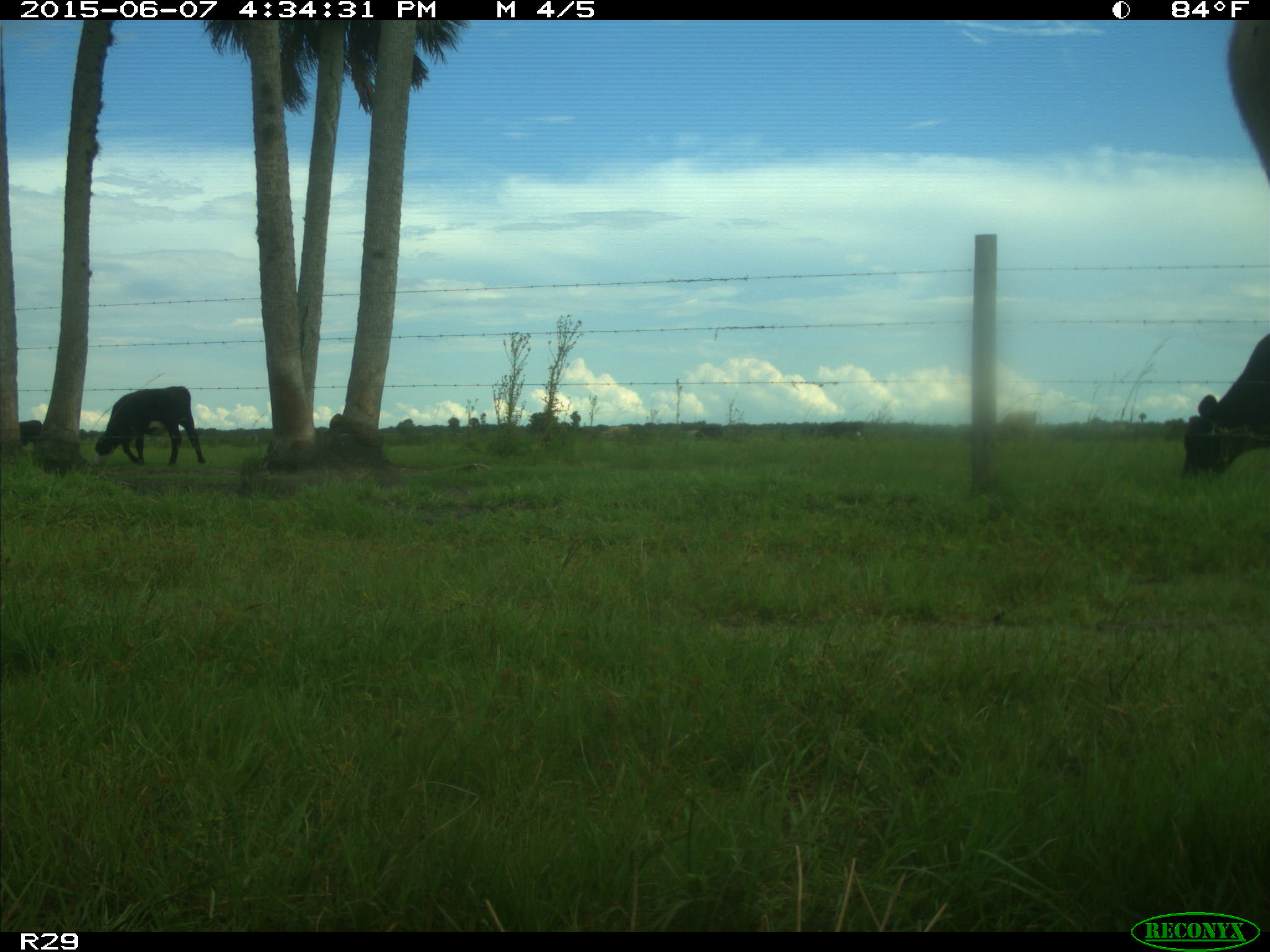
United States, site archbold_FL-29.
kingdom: Animalia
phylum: Chordata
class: Mammalia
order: Artiodactyla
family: Bovidae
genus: Bos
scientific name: Bos taurus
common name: domestic cow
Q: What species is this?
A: Bos taurus (domestic cow).